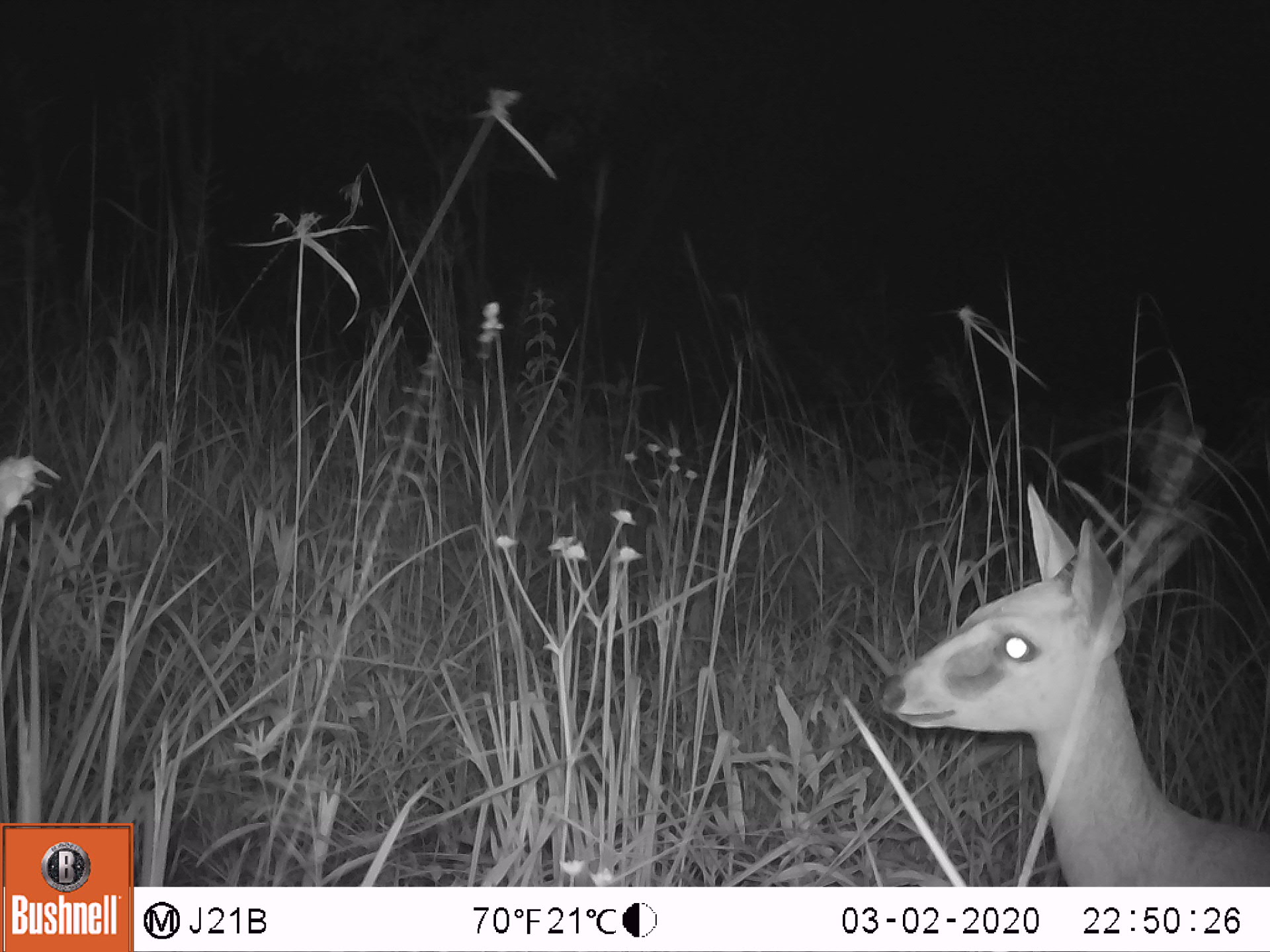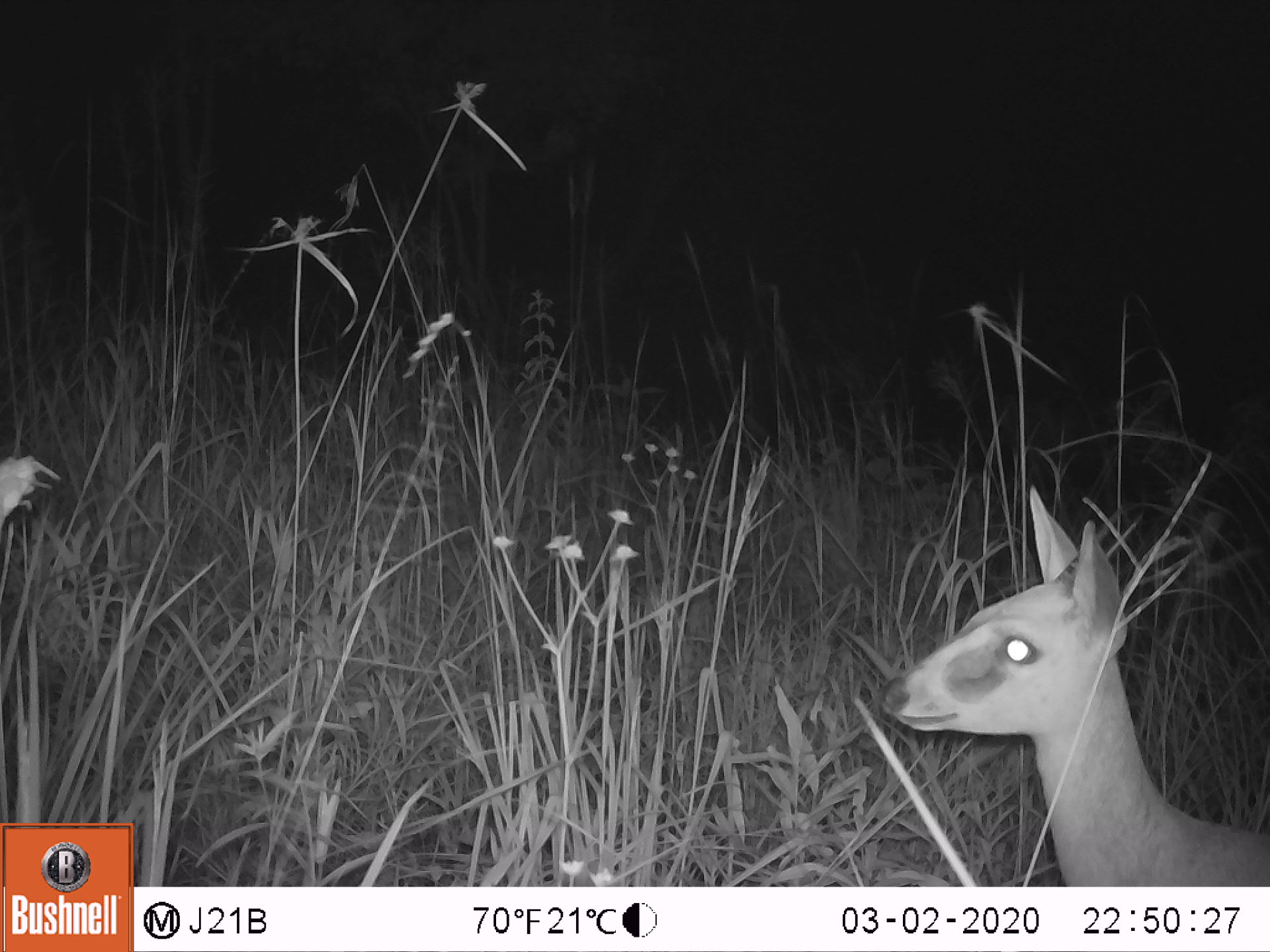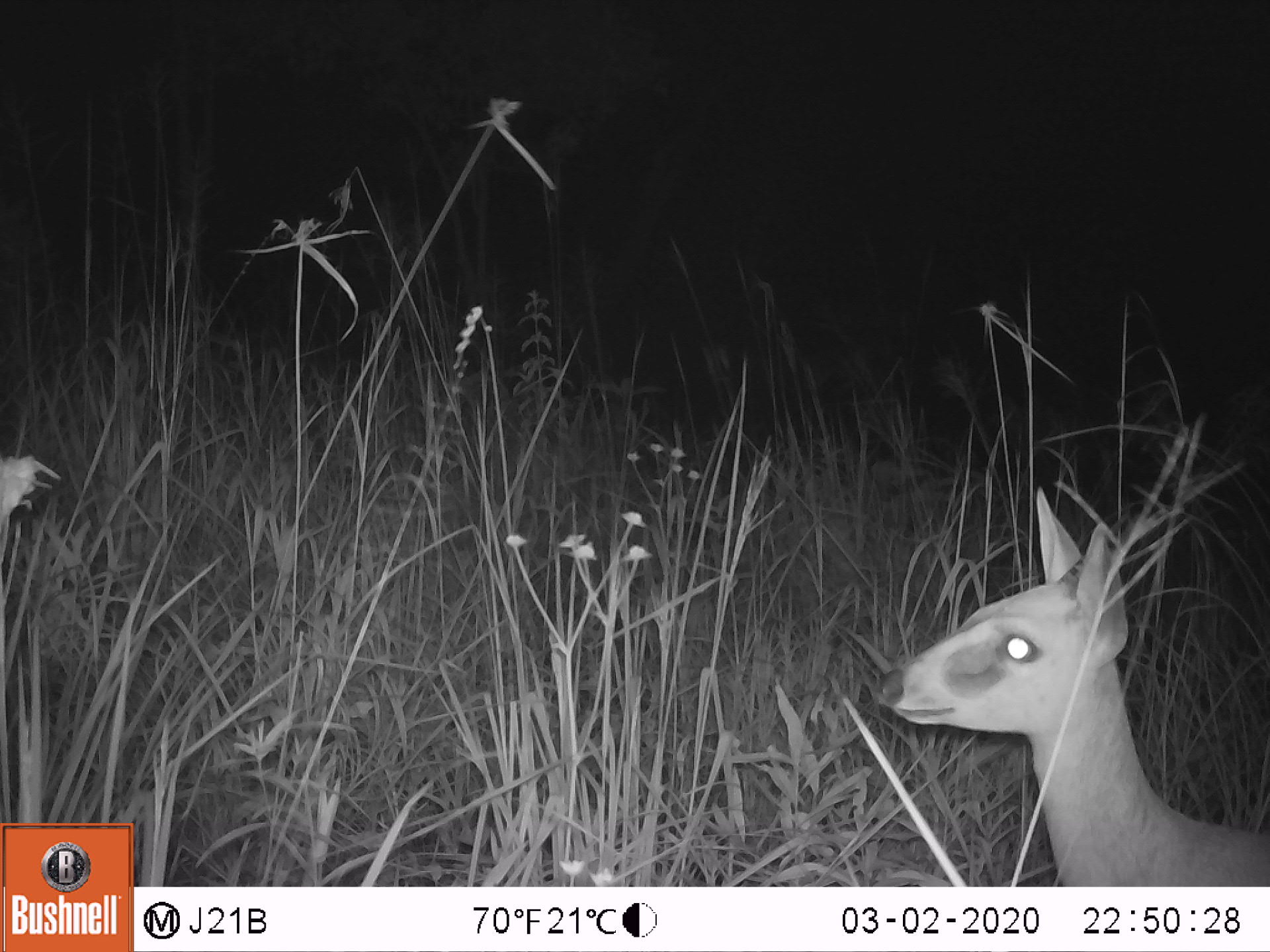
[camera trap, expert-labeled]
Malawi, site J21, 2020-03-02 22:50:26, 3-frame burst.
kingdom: Animalia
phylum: Chordata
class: Mammalia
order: Artiodactyla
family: Bovidae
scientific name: Antilopinae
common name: small antelope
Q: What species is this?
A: Small antelope (Antilopinae).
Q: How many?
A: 1.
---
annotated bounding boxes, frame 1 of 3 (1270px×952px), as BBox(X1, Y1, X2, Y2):
small antelope: BBox(881, 482, 1265, 882)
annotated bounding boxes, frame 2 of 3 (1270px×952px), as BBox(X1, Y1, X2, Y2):
small antelope: BBox(885, 488, 1268, 882)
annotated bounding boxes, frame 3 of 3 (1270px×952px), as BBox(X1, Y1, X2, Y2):
small antelope: BBox(873, 486, 1267, 882)